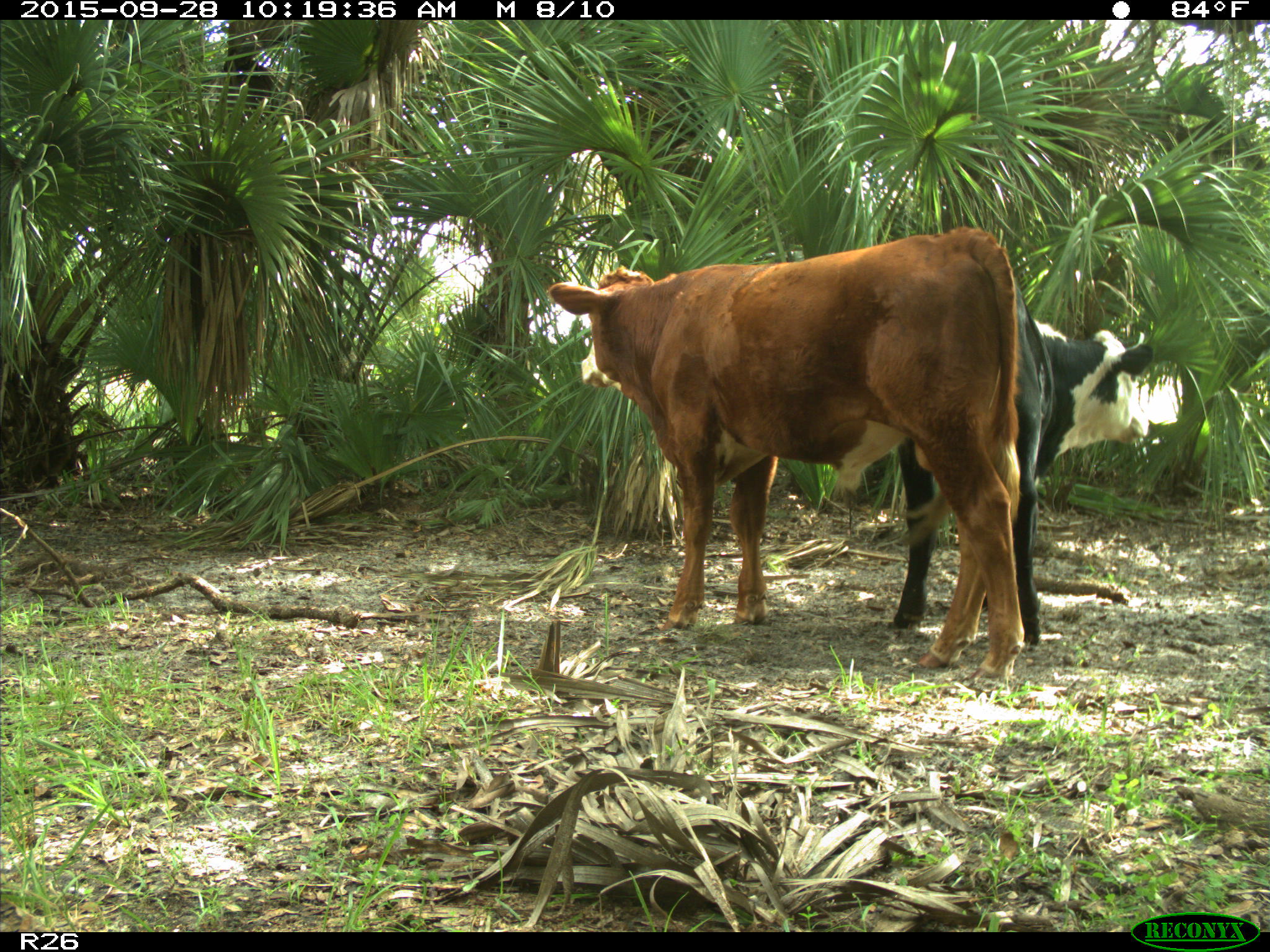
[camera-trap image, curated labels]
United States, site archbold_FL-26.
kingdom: Animalia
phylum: Chordata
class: Mammalia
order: Artiodactyla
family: Bovidae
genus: Bos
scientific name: Bos taurus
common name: domestic cow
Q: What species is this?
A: Bos taurus (domestic cow).